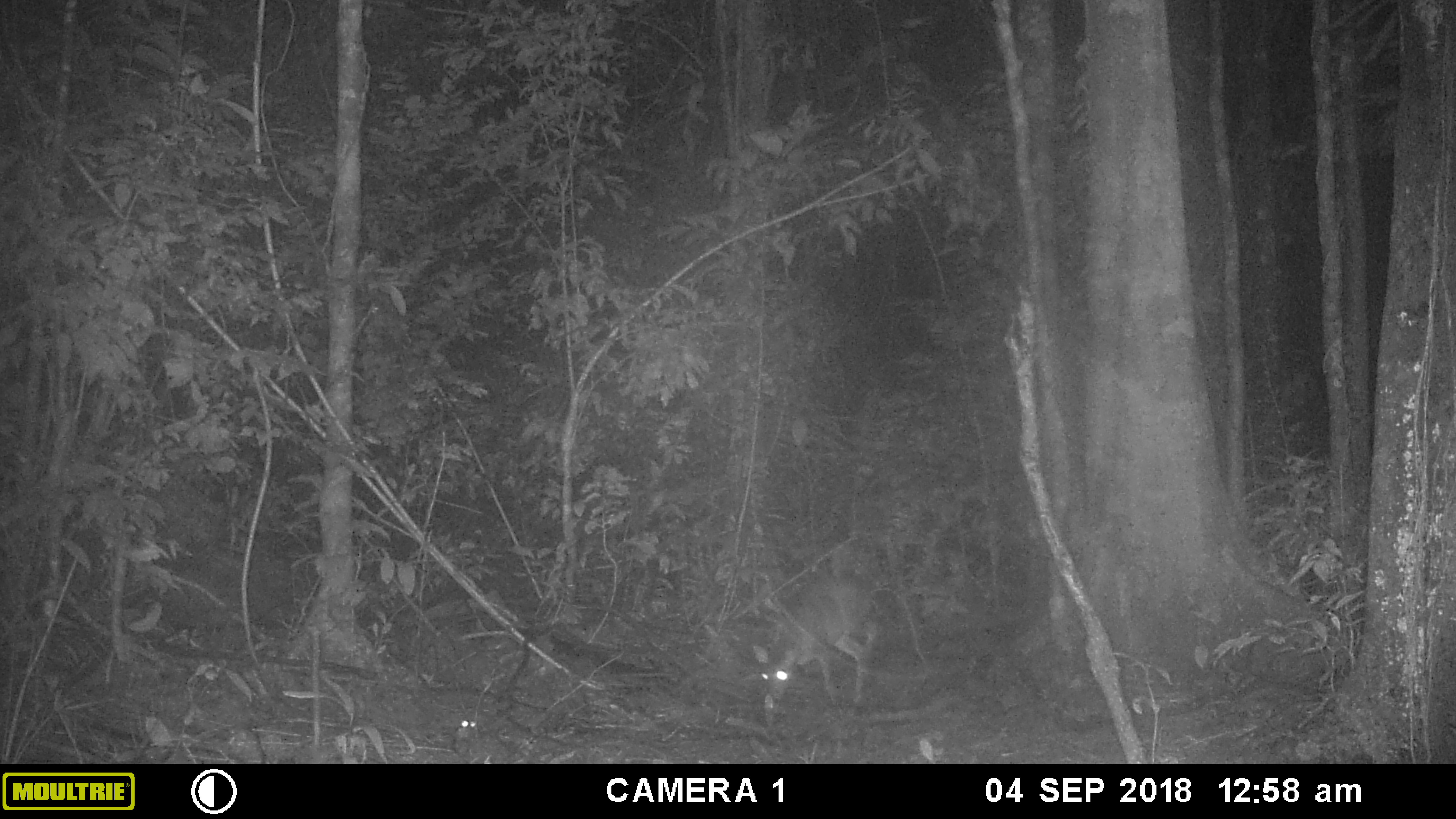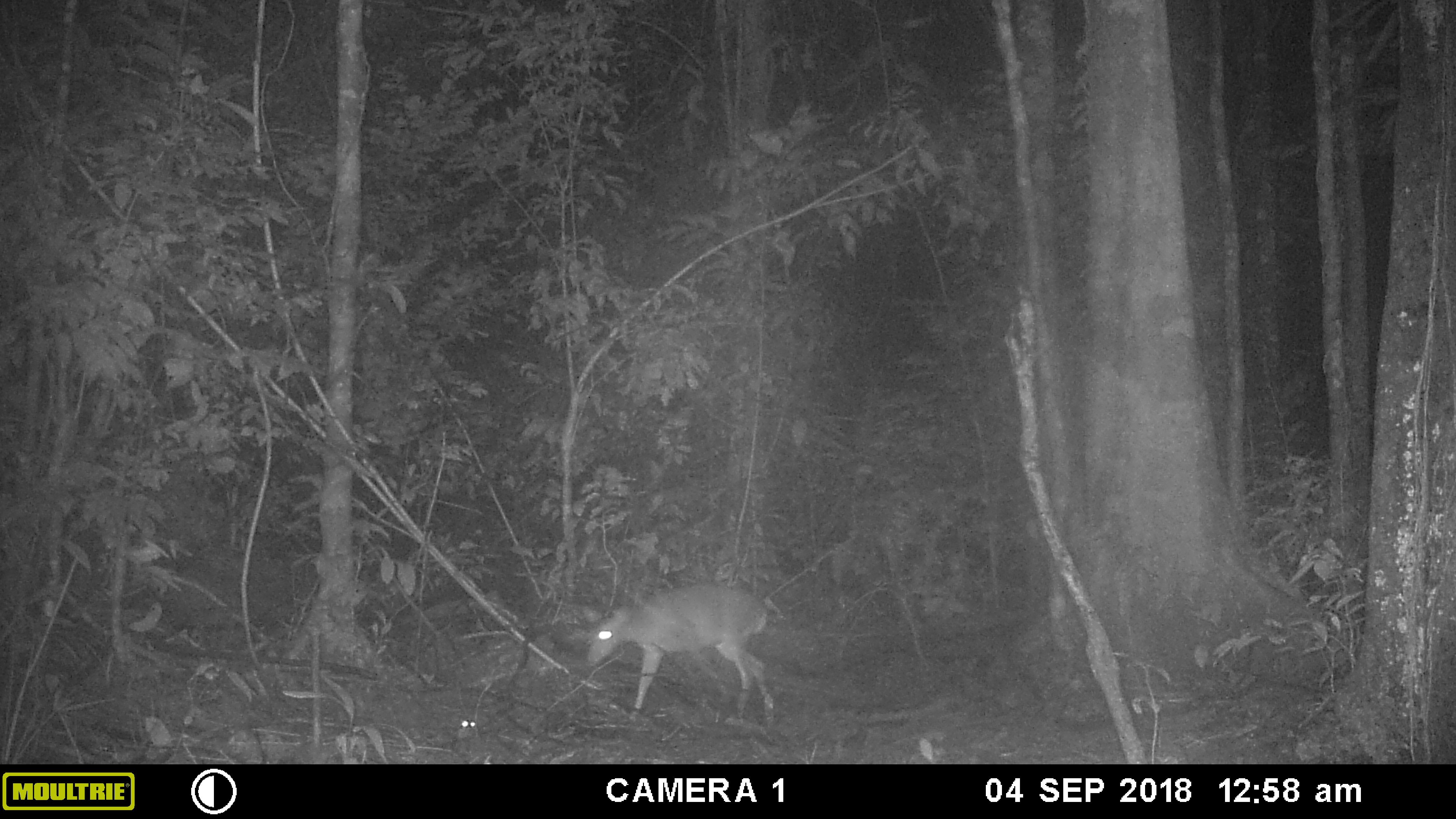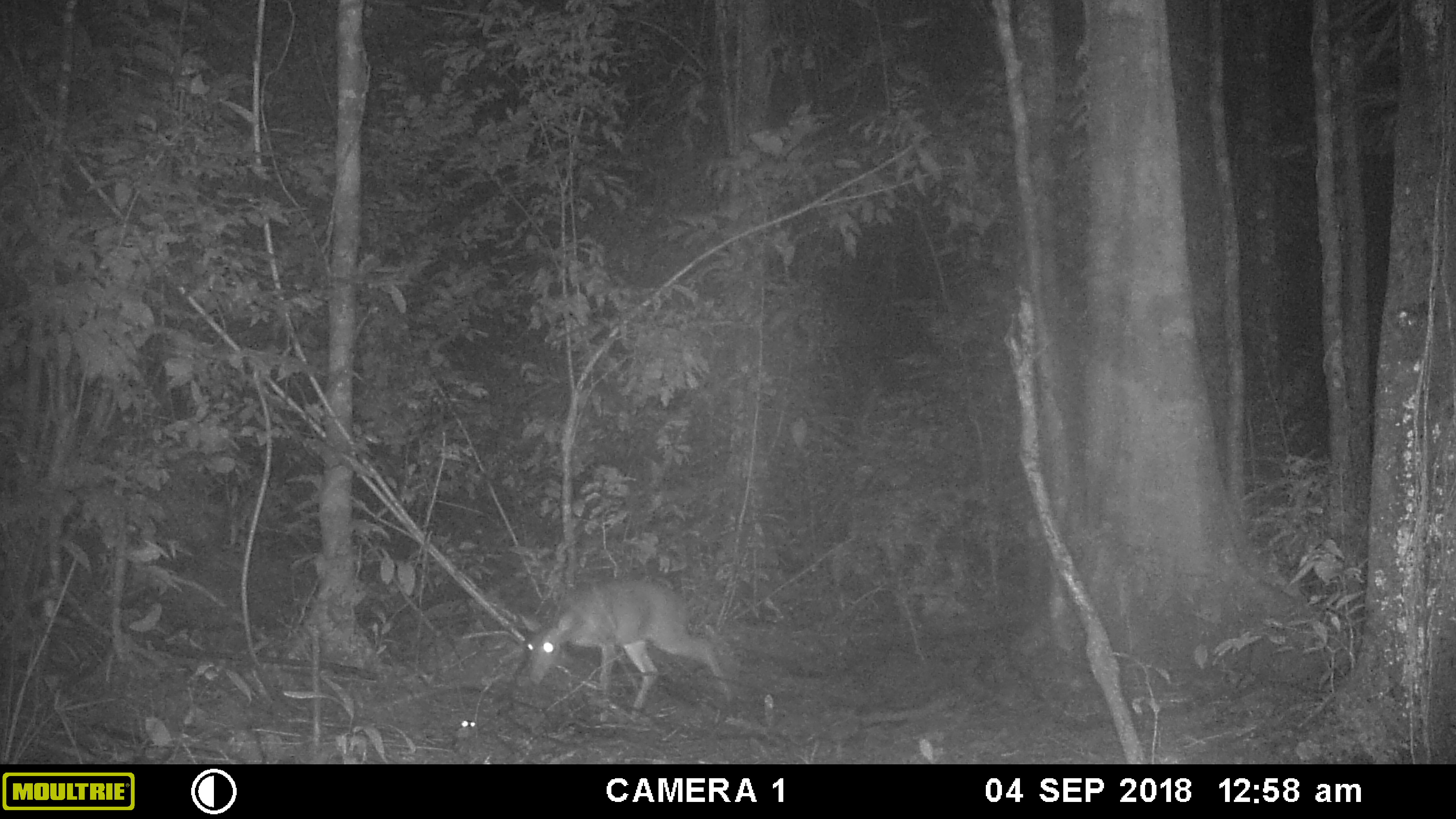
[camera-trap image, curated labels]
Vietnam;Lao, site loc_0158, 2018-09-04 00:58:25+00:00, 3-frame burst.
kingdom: Animalia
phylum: Chordata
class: Mammalia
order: Artiodactyla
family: Cervidae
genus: Muntiacus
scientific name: Muntiacus vuquangensis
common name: large-antlered muntjac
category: large antlered muntjac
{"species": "large antlered muntjac (large-antlered muntjac) (Muntiacus vuquangensis)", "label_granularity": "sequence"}